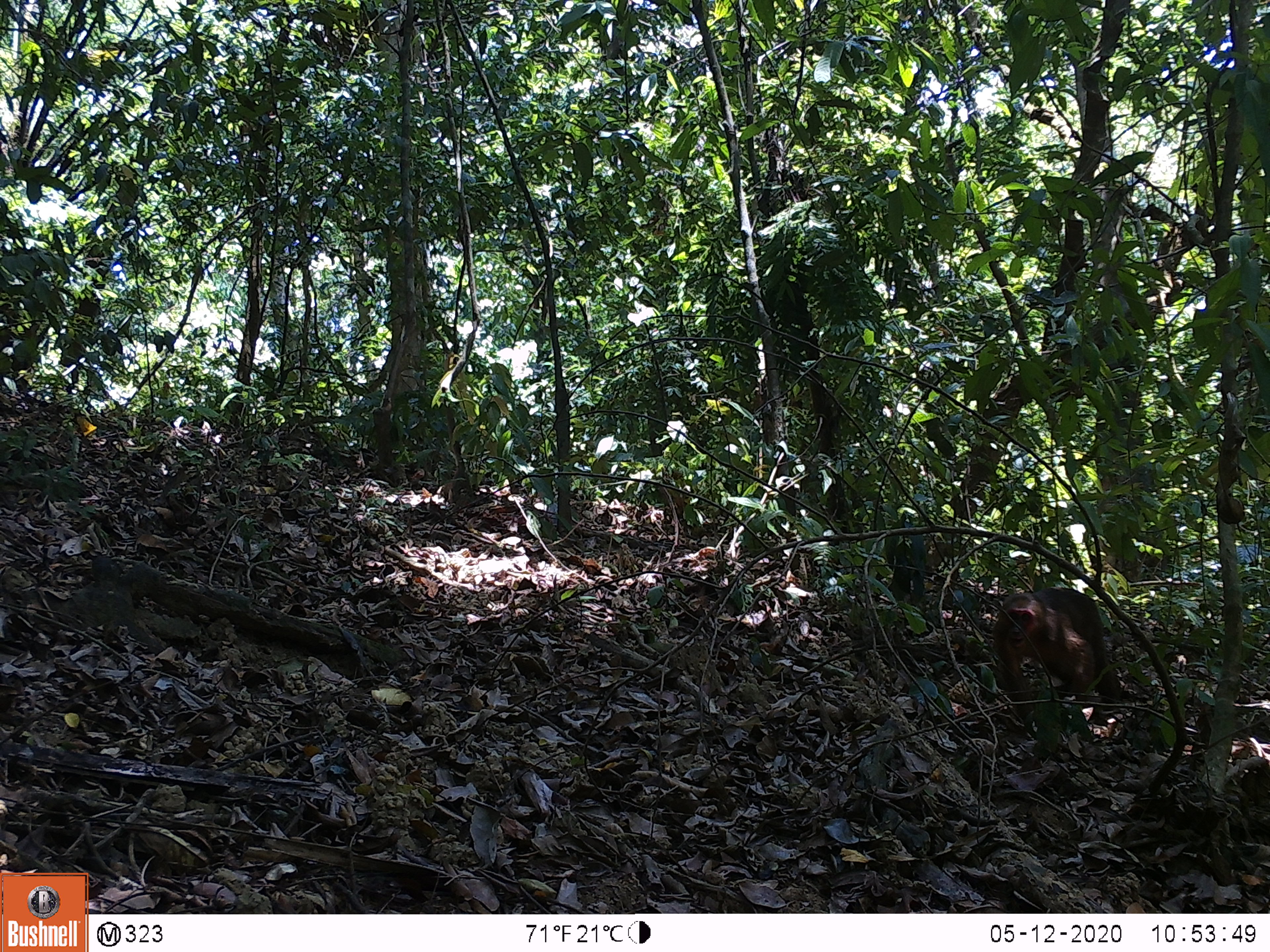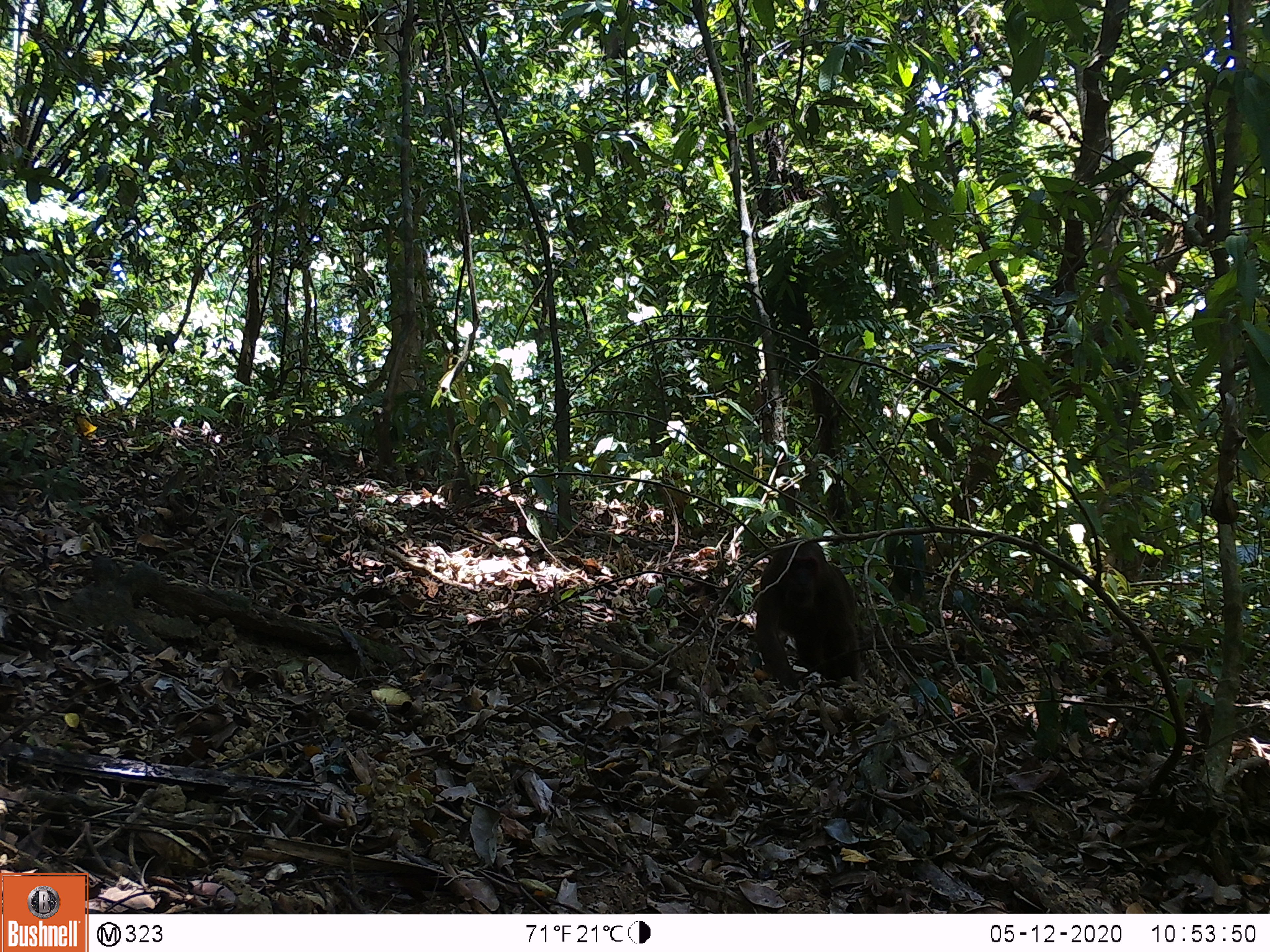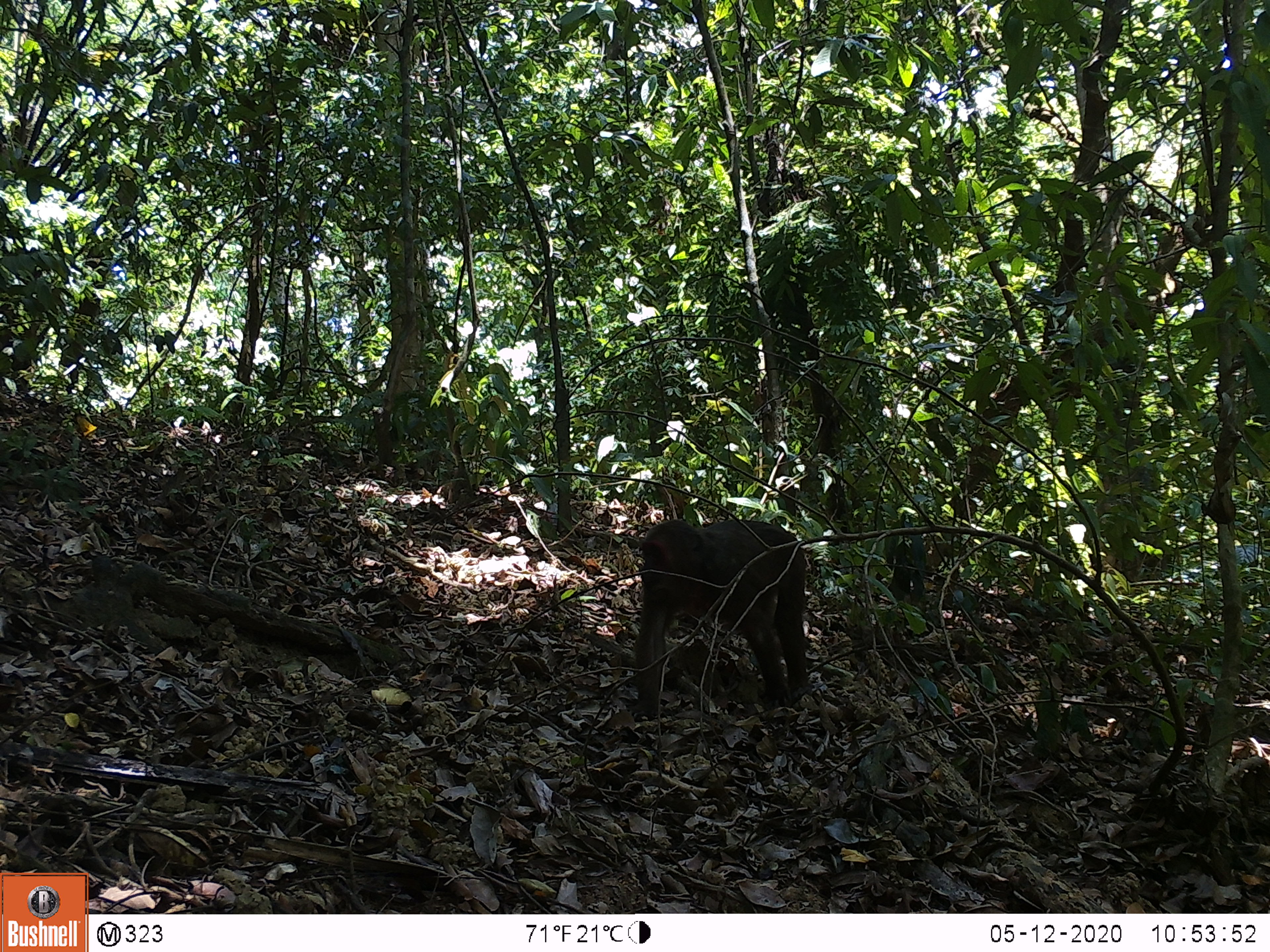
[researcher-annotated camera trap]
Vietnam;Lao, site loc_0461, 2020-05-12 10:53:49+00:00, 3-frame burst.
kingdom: Animalia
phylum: Chordata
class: Mammalia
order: Primates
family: Cercopithecidae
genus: Macaca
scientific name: Macaca arctoides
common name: stump-tailed macaque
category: stump tailed macaque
Stump tailed macaque (stump-tailed macaque) (Macaca arctoides). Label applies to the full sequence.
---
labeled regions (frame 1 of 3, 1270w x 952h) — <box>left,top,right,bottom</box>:
stump tailed macaque: <box>990,587,1126,725</box>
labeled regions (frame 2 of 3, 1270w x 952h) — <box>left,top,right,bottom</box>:
stump tailed macaque: <box>752,540,864,689</box>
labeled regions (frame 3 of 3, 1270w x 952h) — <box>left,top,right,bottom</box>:
stump tailed macaque: <box>634,519,812,718</box>